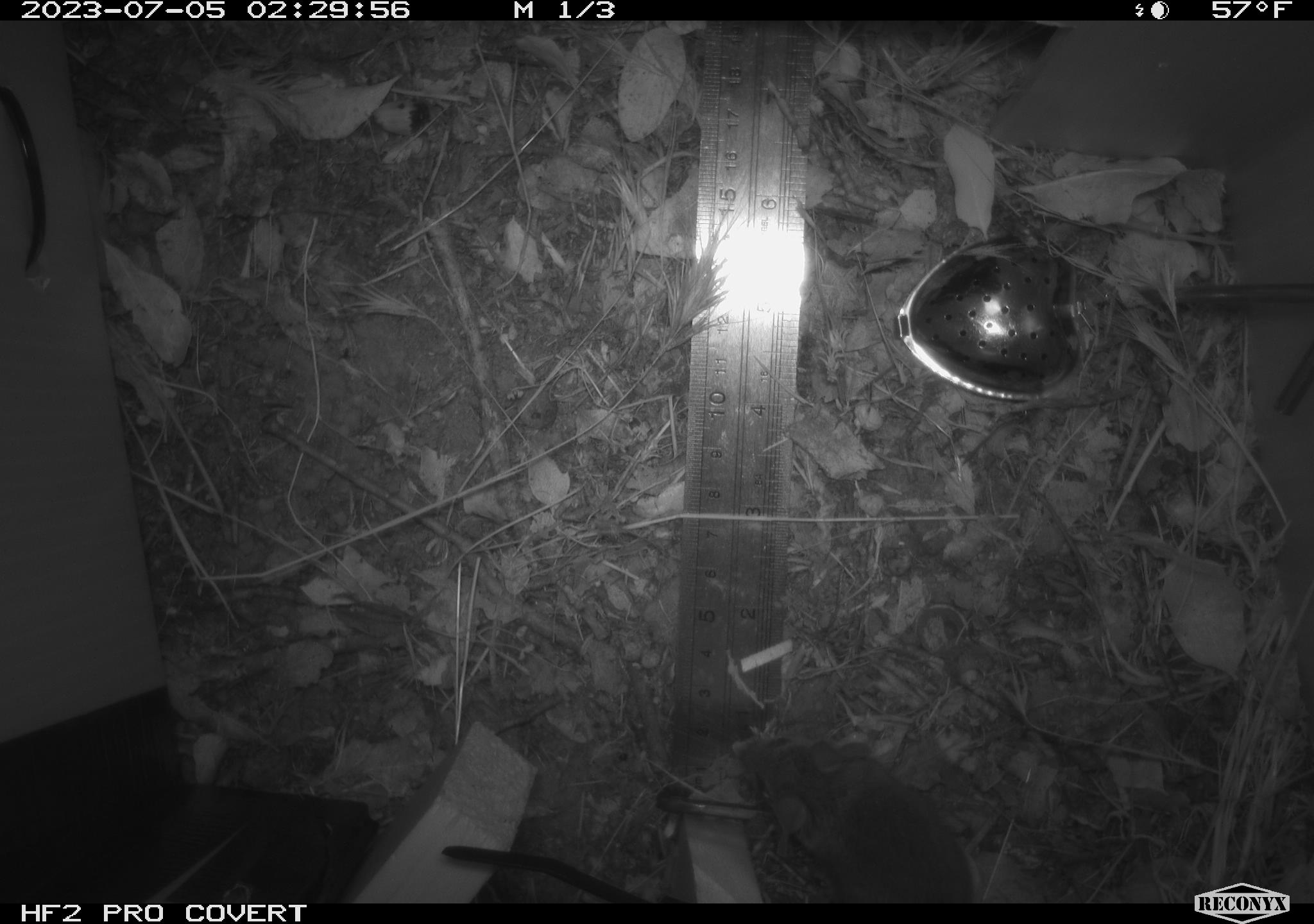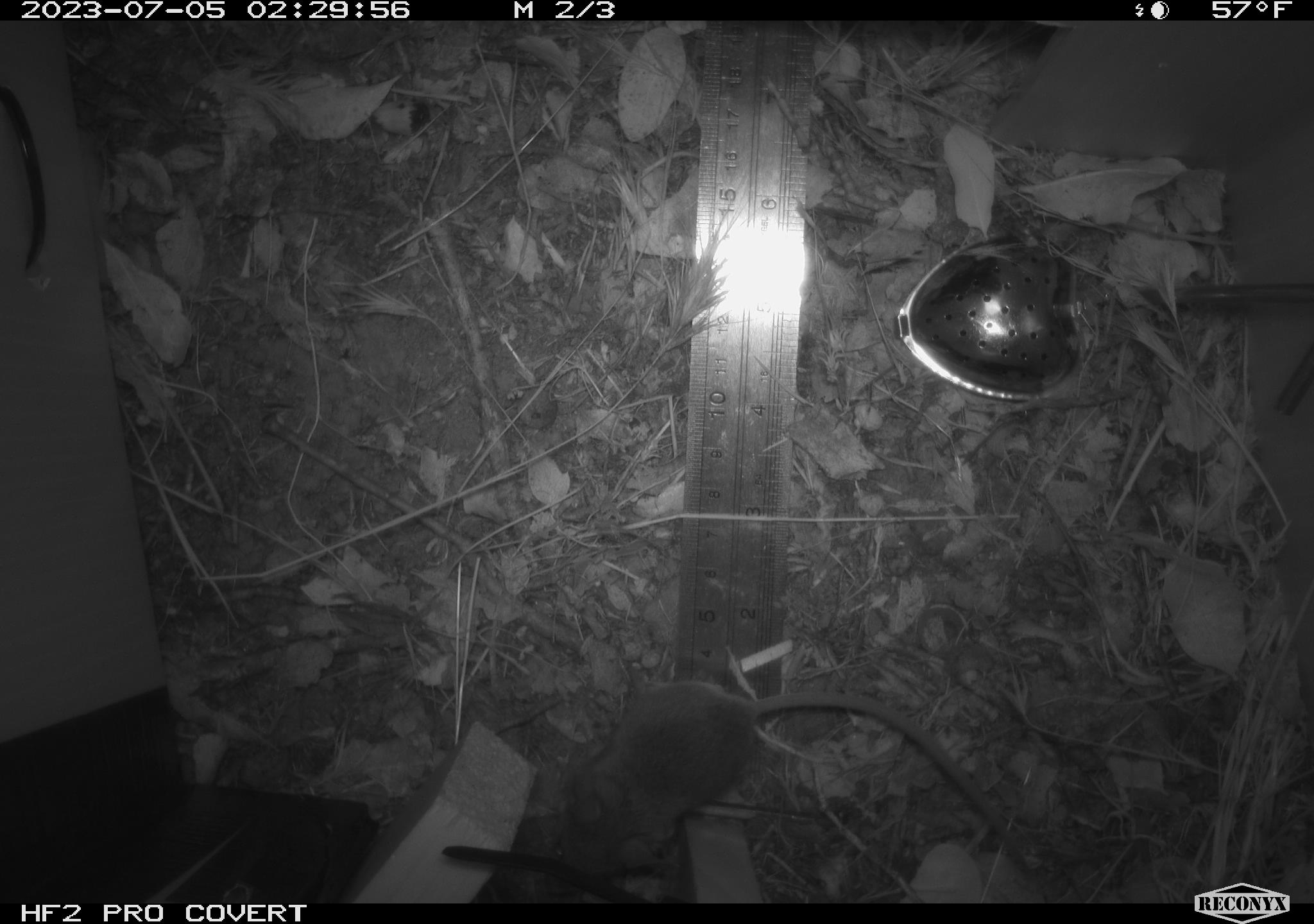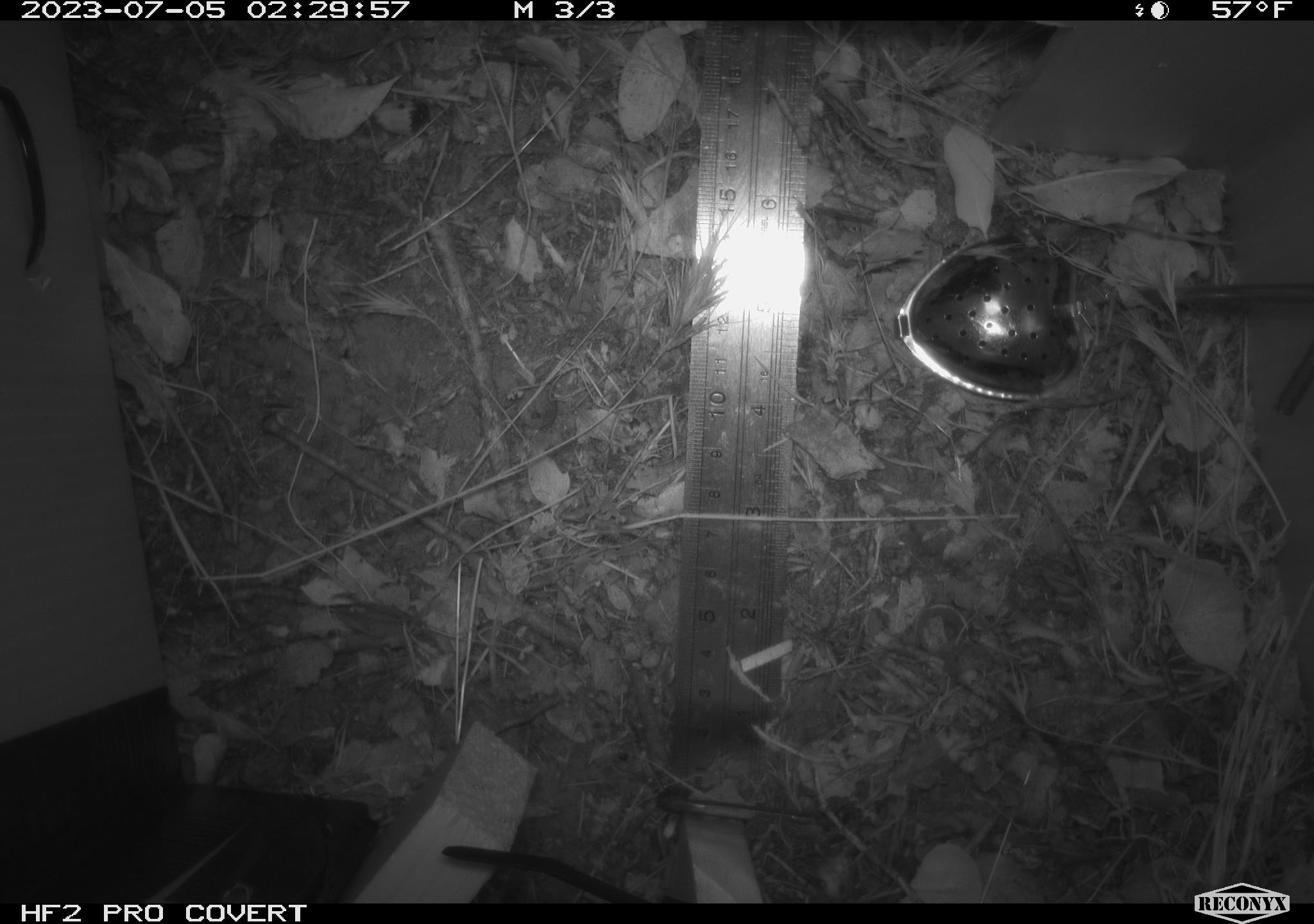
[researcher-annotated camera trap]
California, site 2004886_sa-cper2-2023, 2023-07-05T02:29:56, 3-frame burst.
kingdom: Animalia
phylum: Chordata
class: Mammalia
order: Rodentia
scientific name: Rodentia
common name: mouse species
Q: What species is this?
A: Mouse species (Rodentia).